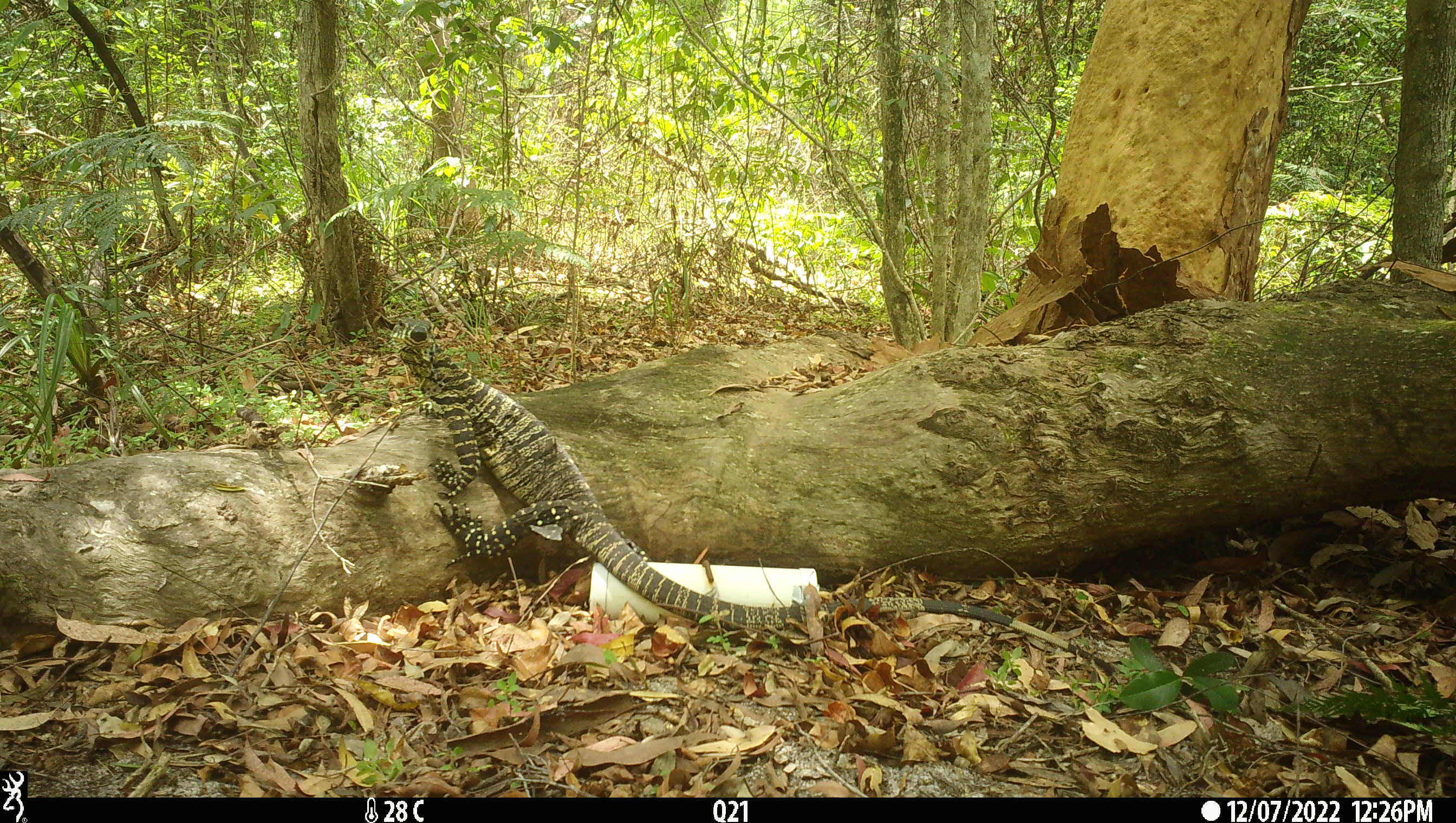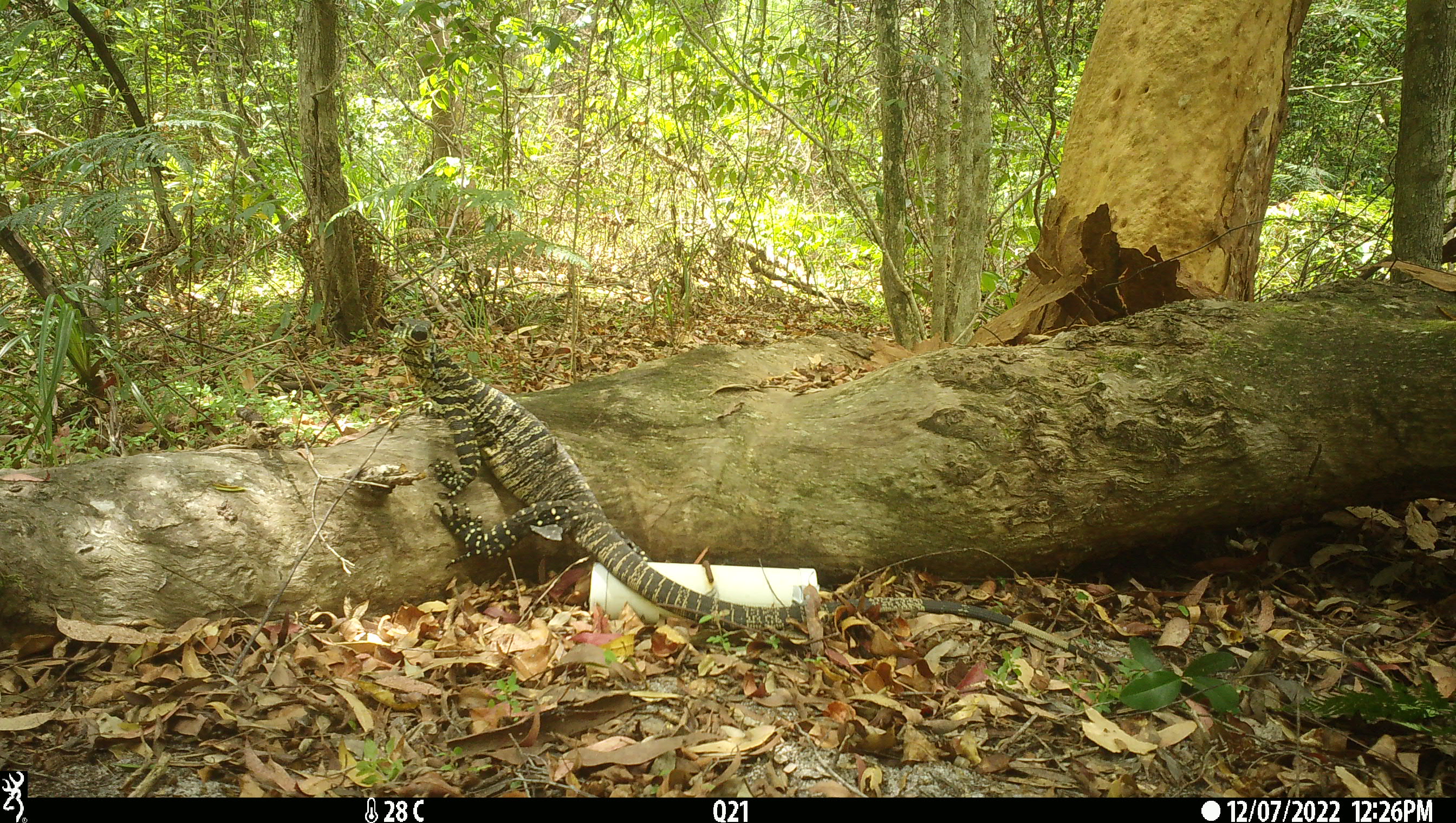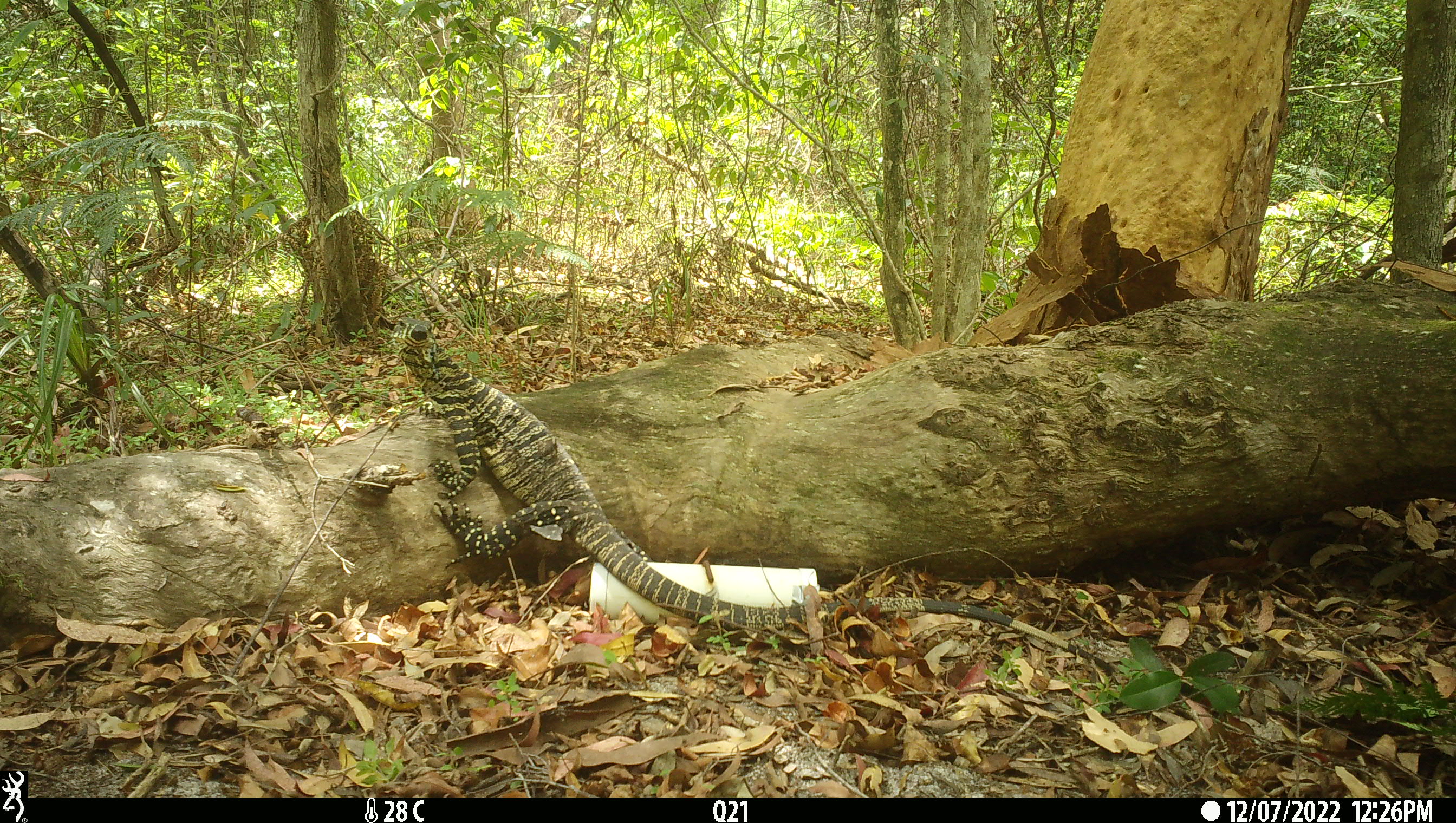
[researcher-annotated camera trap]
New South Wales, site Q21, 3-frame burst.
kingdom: Animalia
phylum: Chordata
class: Reptilia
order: Squamata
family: Varanidae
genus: Varanus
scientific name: Varanus varius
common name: lace monitor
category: goanna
Goanna (lace monitor) (Varanus varius).